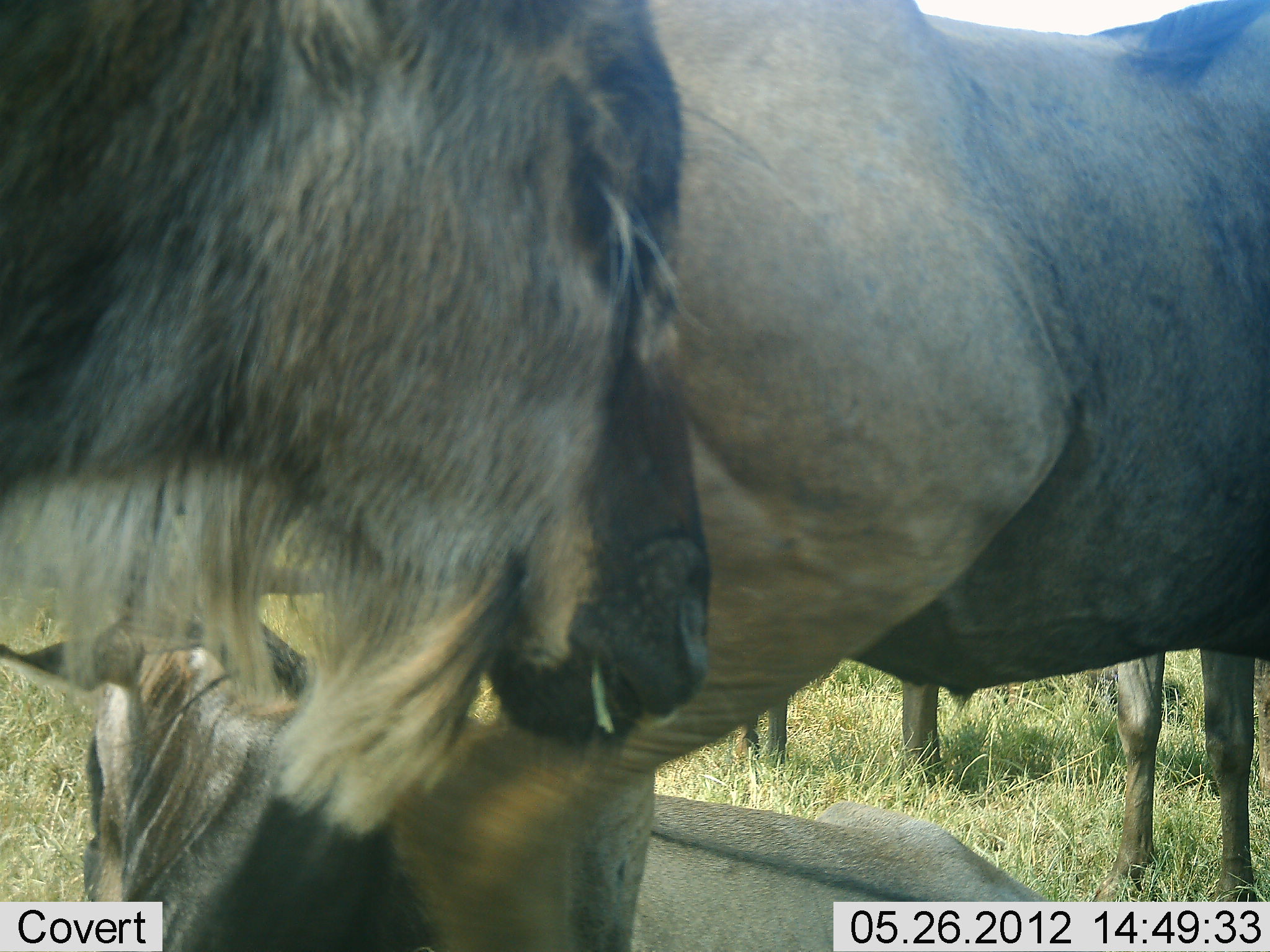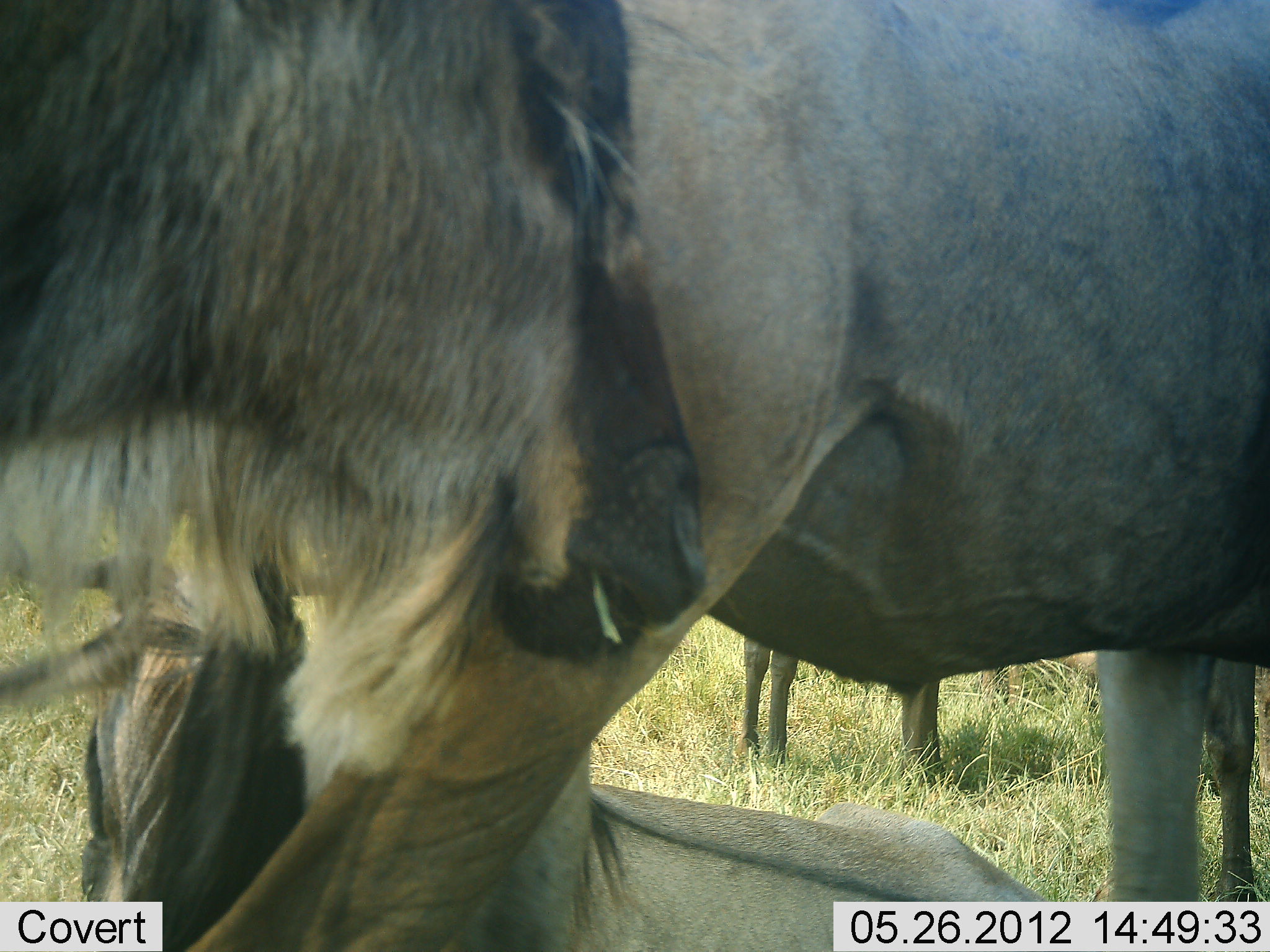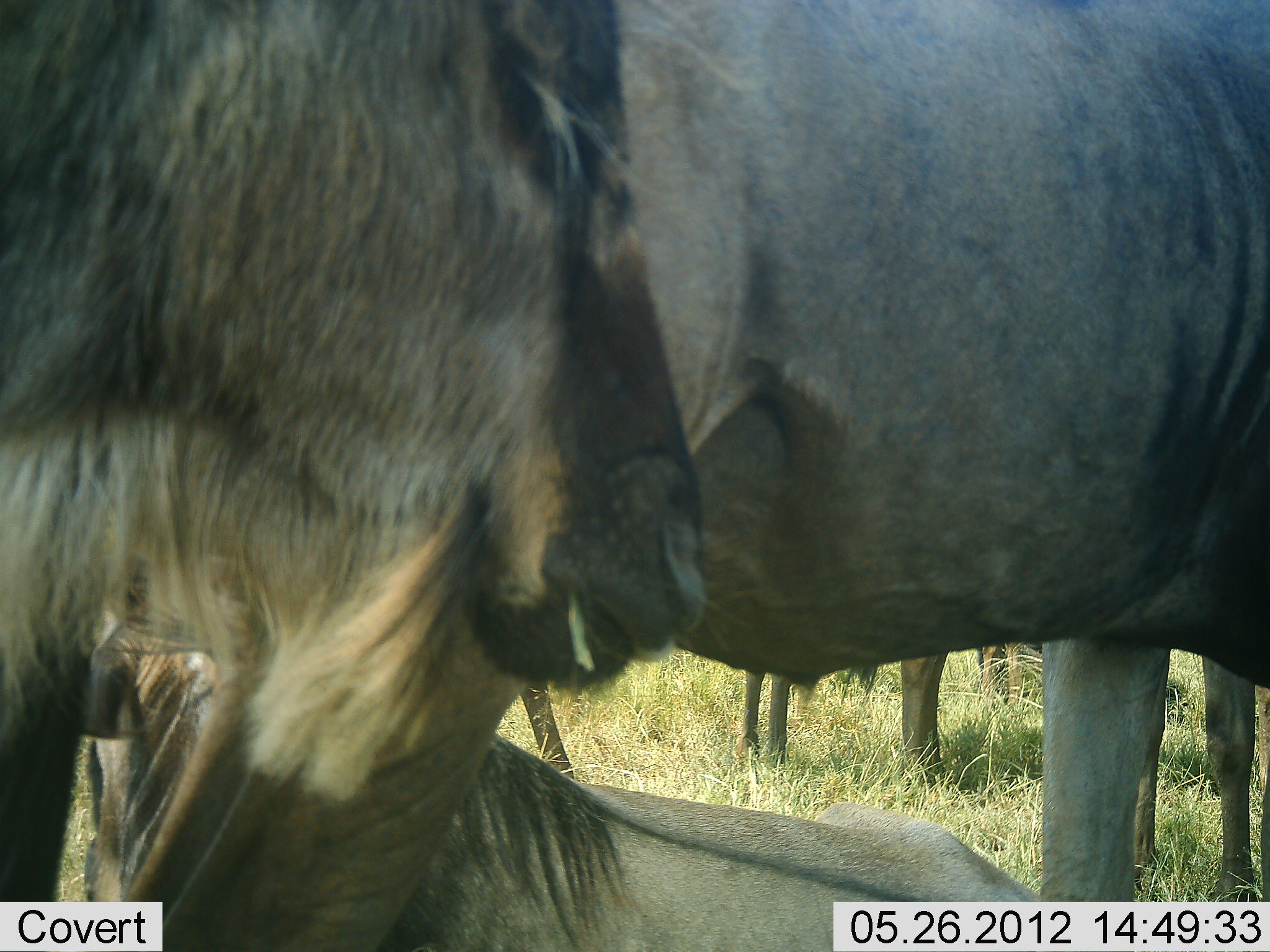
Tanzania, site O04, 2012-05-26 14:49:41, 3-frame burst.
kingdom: Animalia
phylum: Chordata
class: Mammalia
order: Artiodactyla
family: Bovidae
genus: Connochaetes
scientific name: Connochaetes taurinus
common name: blue wildebeest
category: wildebeest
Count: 4.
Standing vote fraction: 100%.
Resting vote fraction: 82%.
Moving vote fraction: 9%.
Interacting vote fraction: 9%.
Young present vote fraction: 9%.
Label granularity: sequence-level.